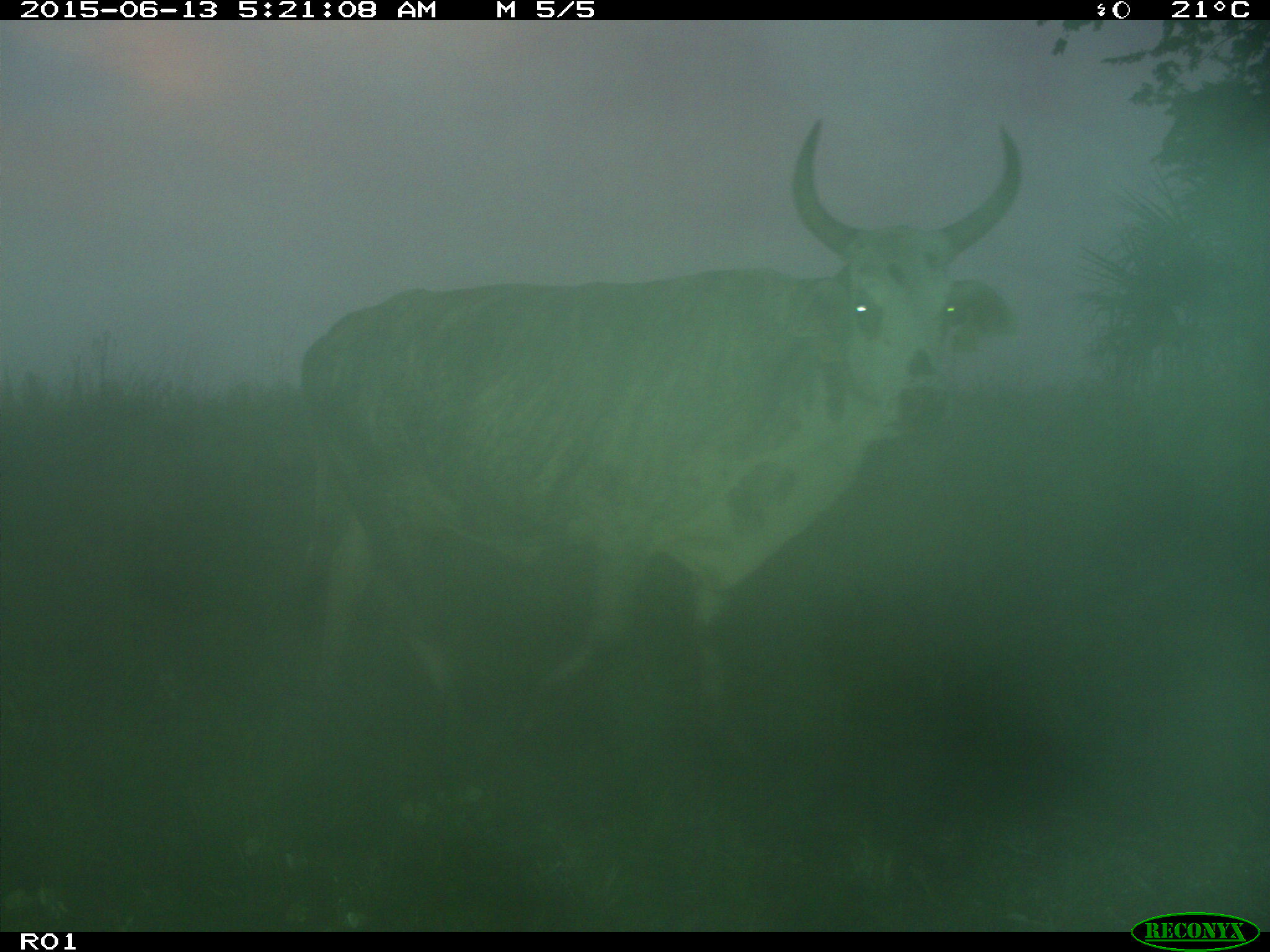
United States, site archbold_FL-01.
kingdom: Animalia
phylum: Chordata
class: Mammalia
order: Artiodactyla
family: Bovidae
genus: Bos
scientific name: Bos taurus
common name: domestic cow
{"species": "Bos taurus (domestic cow)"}